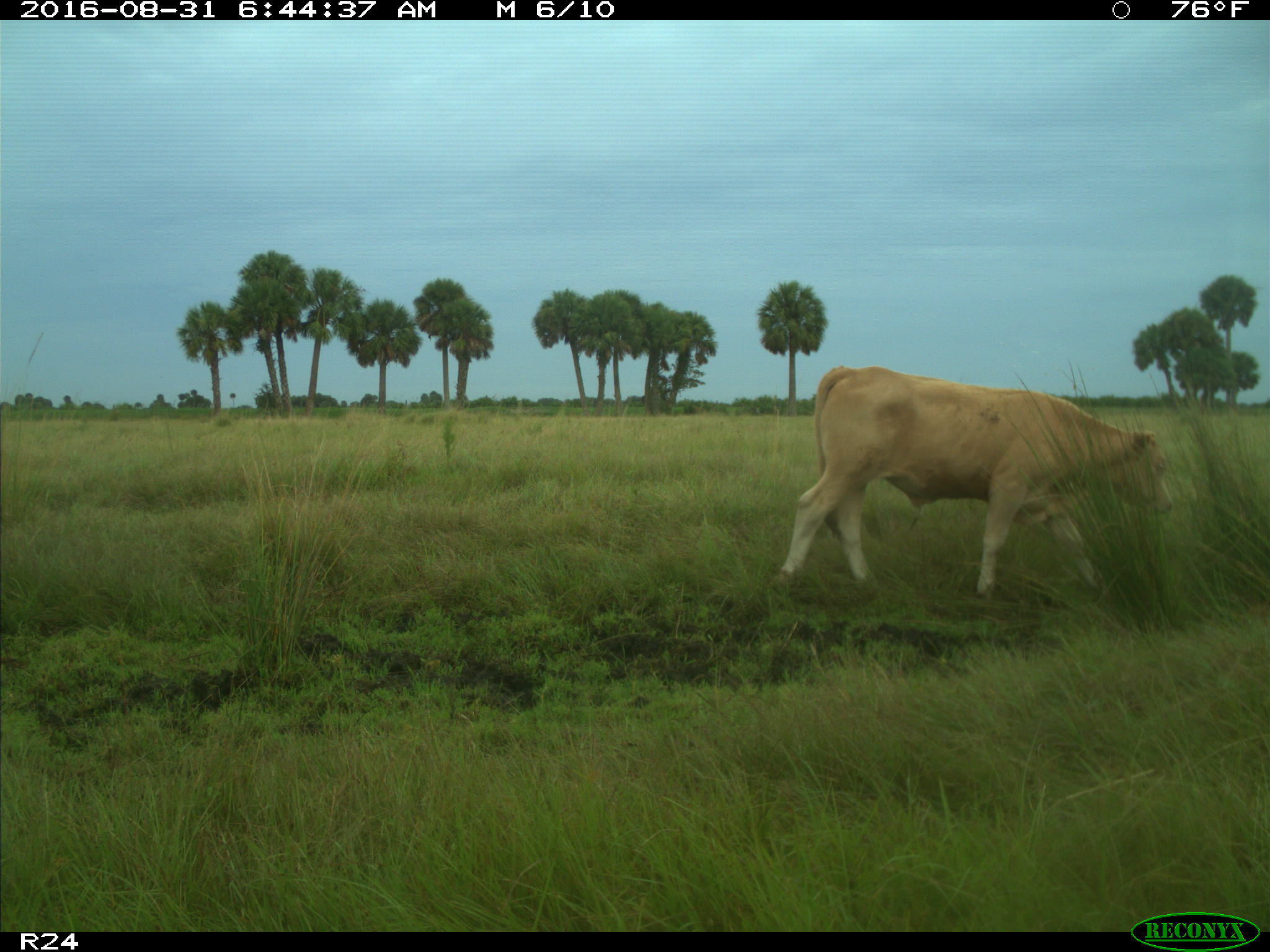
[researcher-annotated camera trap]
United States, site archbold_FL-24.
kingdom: Animalia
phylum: Chordata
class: Mammalia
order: Artiodactyla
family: Bovidae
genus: Bos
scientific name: Bos taurus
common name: domestic cow